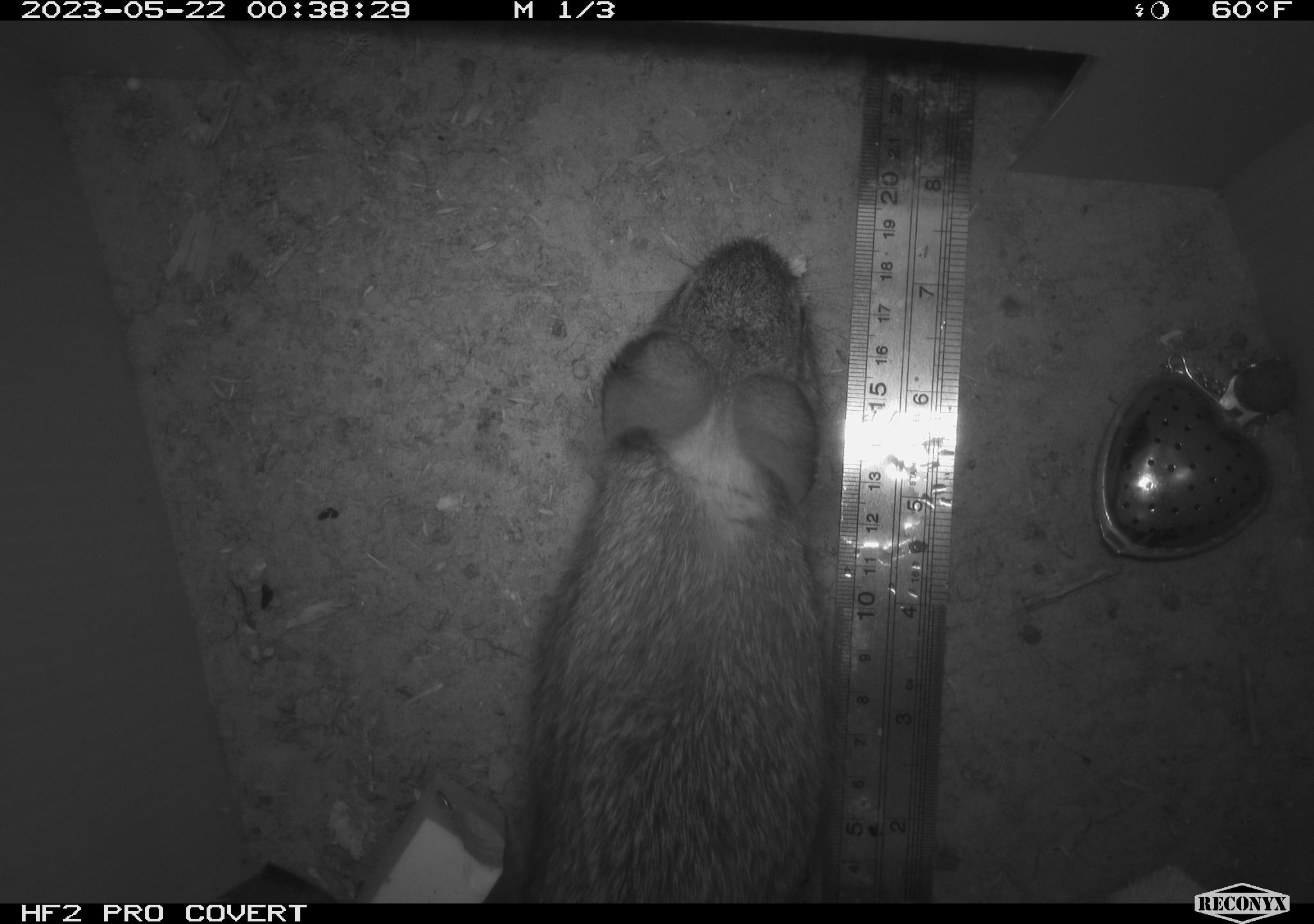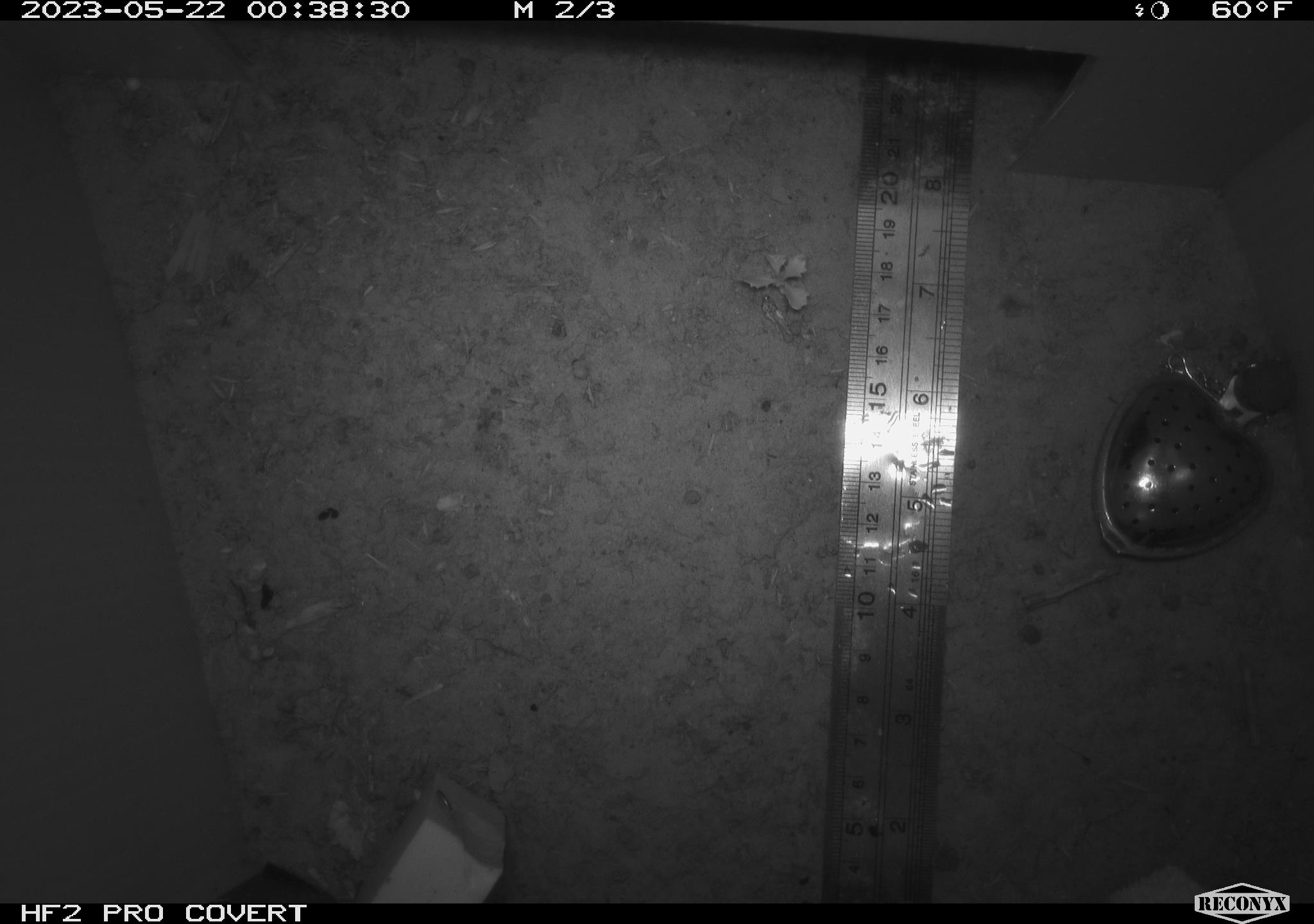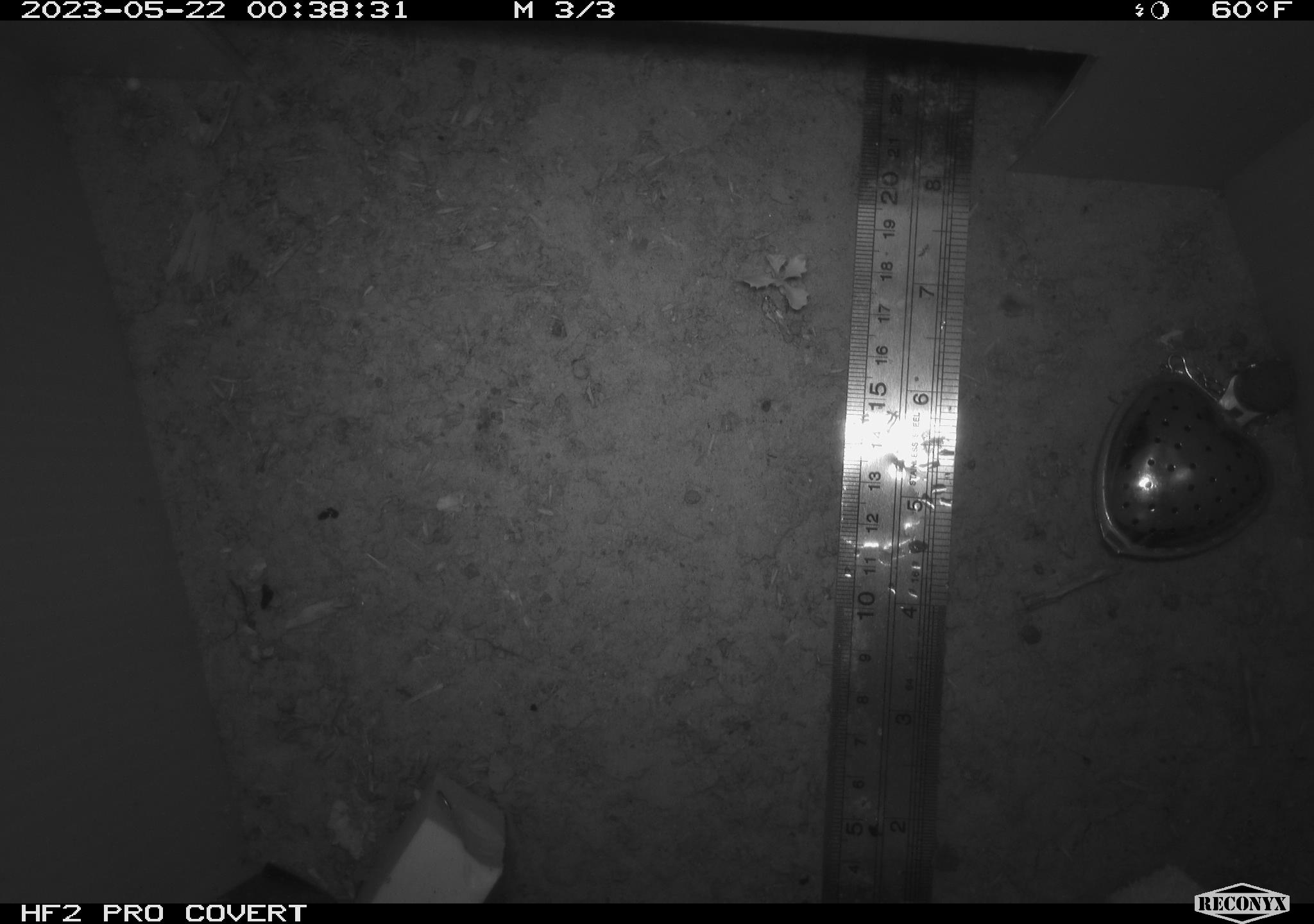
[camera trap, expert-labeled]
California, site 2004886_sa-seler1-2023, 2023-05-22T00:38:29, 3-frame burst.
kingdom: Animalia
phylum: Chordata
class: Mammalia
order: Lagomorpha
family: Leporidae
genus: Sylvilagus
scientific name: Sylvilagus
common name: cottontail rabbits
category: sylvilagus species